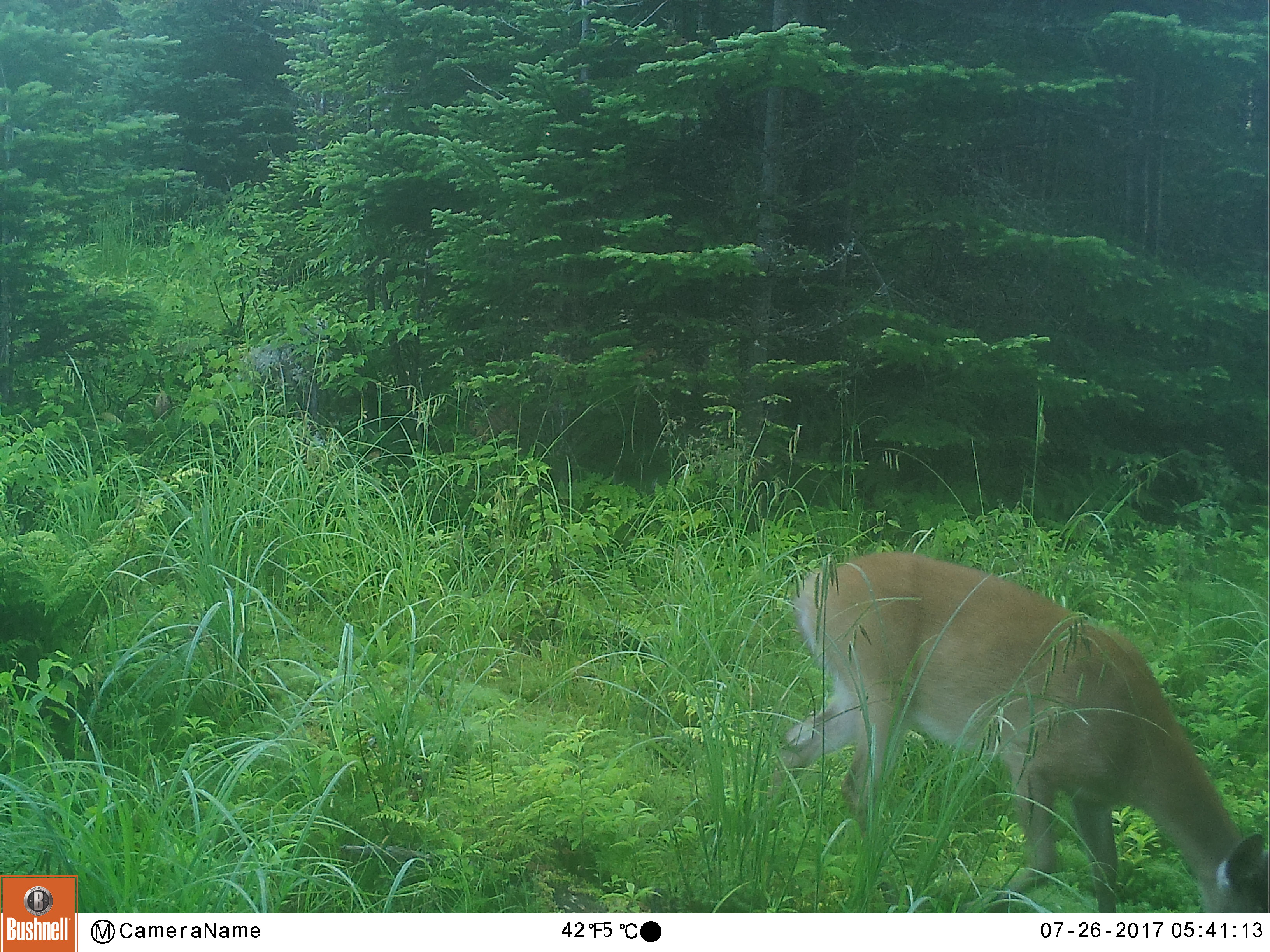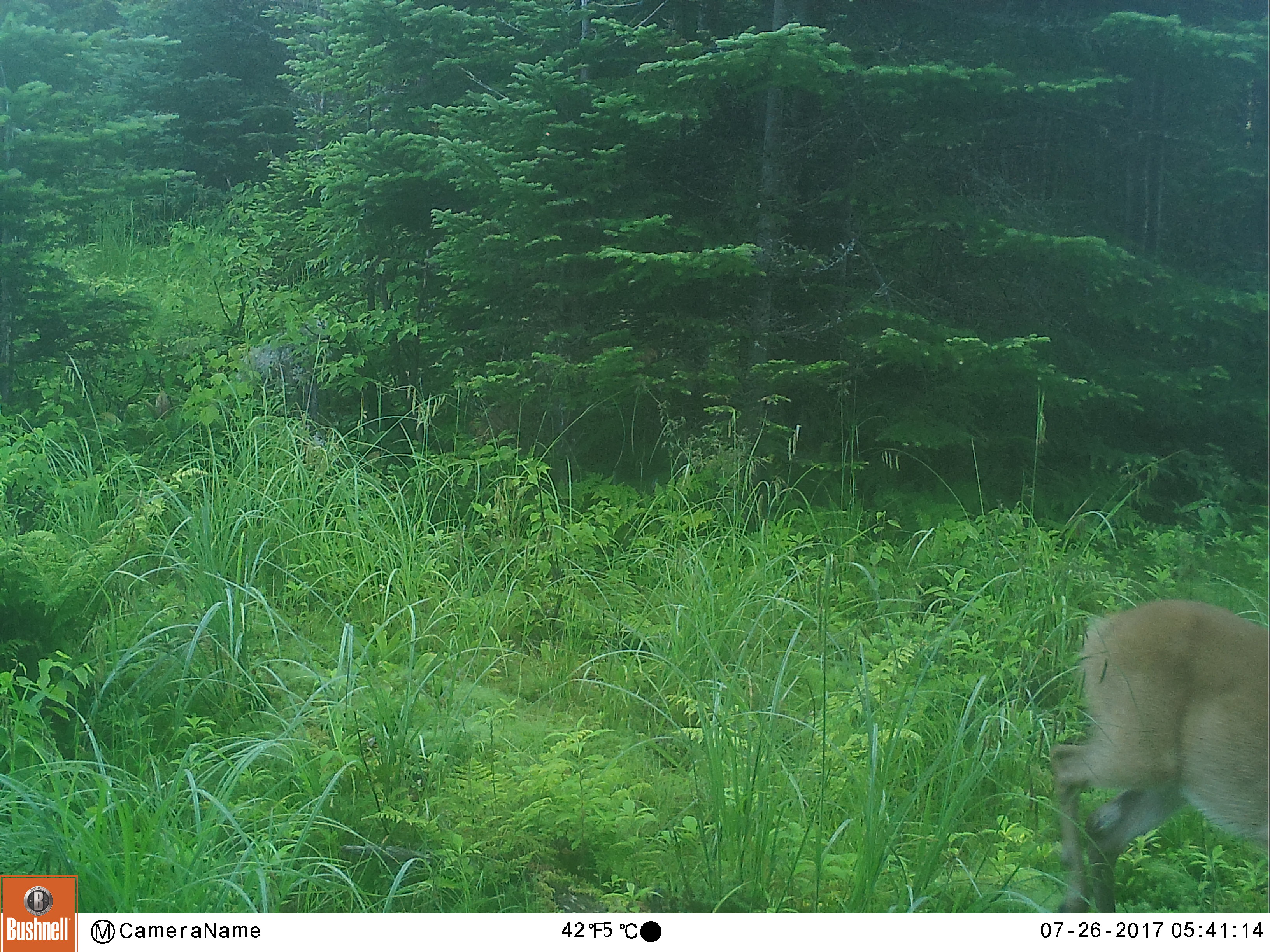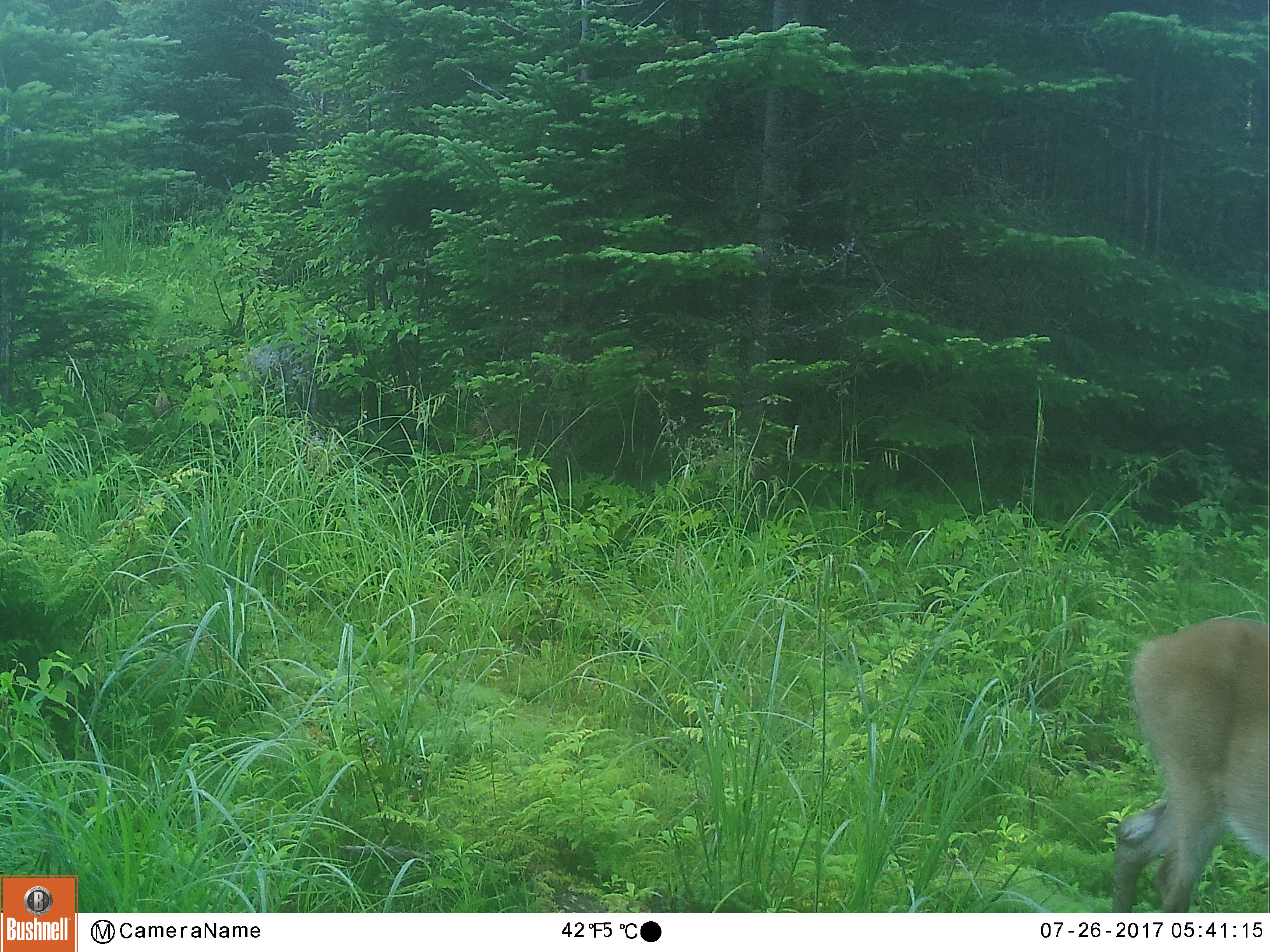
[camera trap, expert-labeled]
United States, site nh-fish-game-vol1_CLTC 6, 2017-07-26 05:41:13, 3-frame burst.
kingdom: Animalia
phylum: Chordata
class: Mammalia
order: Artiodactyla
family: Cervidae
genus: Odocoileus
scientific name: Odocoileus virginianus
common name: white-tailed deer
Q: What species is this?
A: White-tailed deer (Odocoileus virginianus).